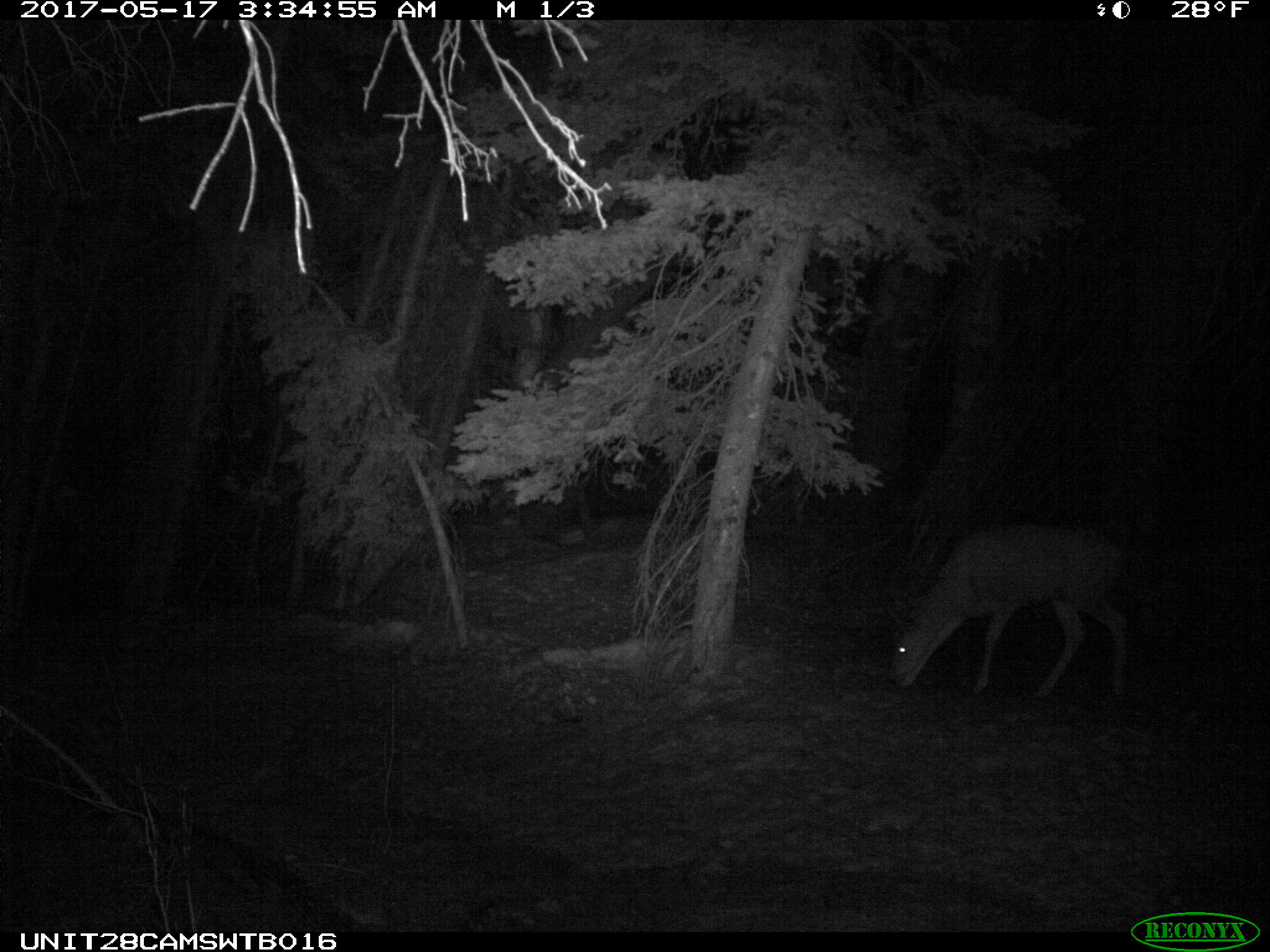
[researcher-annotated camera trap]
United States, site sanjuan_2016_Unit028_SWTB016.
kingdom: Animalia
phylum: Chordata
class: Mammalia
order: Artiodactyla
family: Cervidae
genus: Odocoileus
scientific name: Odocoileus hemionus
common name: mule deer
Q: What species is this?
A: Odocoileus hemionus (mule deer).